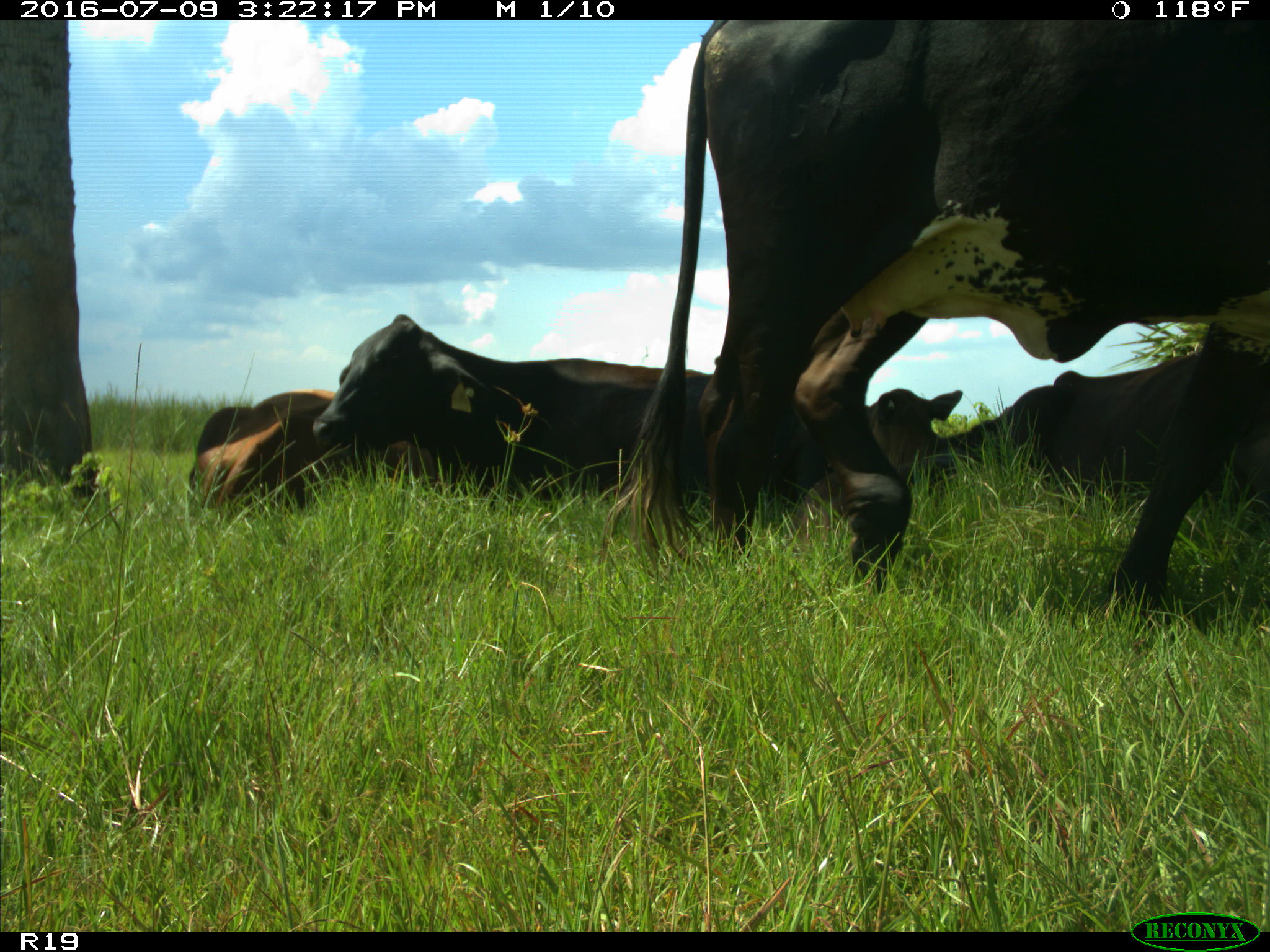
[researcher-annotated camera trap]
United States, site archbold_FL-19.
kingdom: Animalia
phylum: Chordata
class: Mammalia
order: Artiodactyla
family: Bovidae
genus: Bos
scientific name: Bos taurus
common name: domestic cow